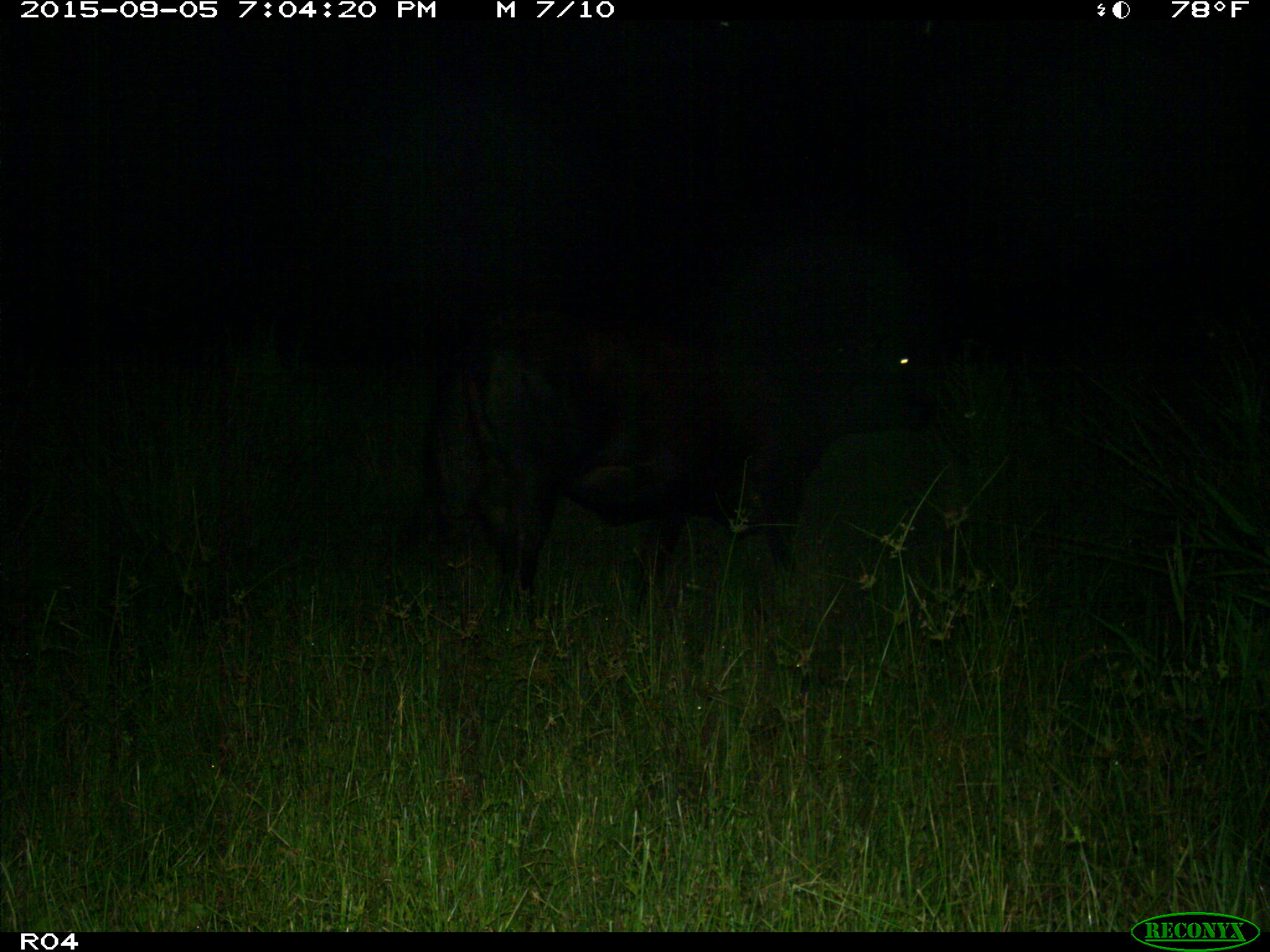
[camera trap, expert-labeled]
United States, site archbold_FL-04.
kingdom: Animalia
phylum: Chordata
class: Mammalia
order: Artiodactyla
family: Bovidae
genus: Bos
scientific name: Bos taurus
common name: domestic cow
Bos taurus (domestic cow).